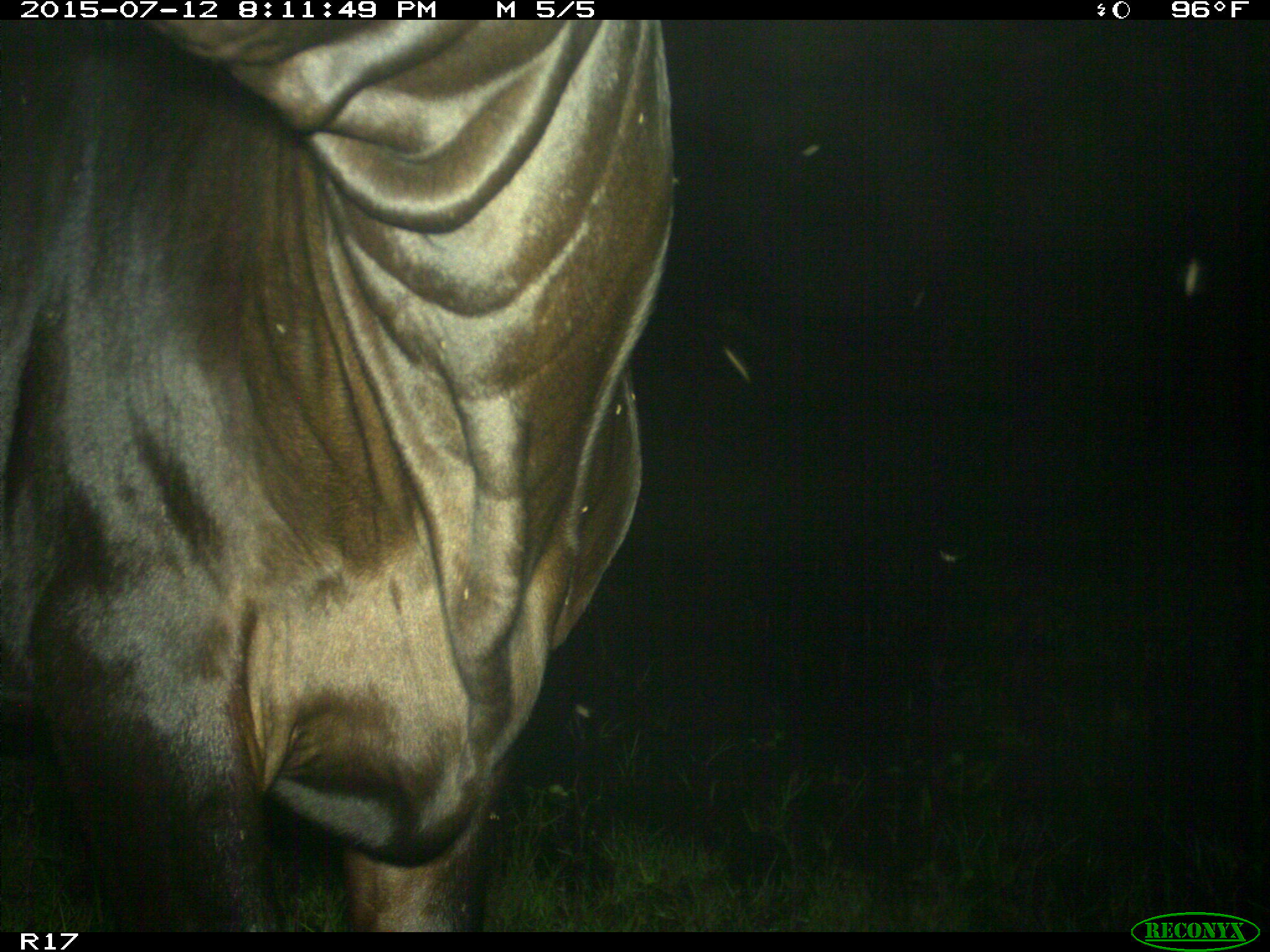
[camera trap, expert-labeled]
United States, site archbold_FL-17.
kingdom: Animalia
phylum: Chordata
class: Mammalia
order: Artiodactyla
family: Bovidae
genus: Bos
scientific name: Bos taurus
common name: domestic cow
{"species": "Bos taurus (domestic cow)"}